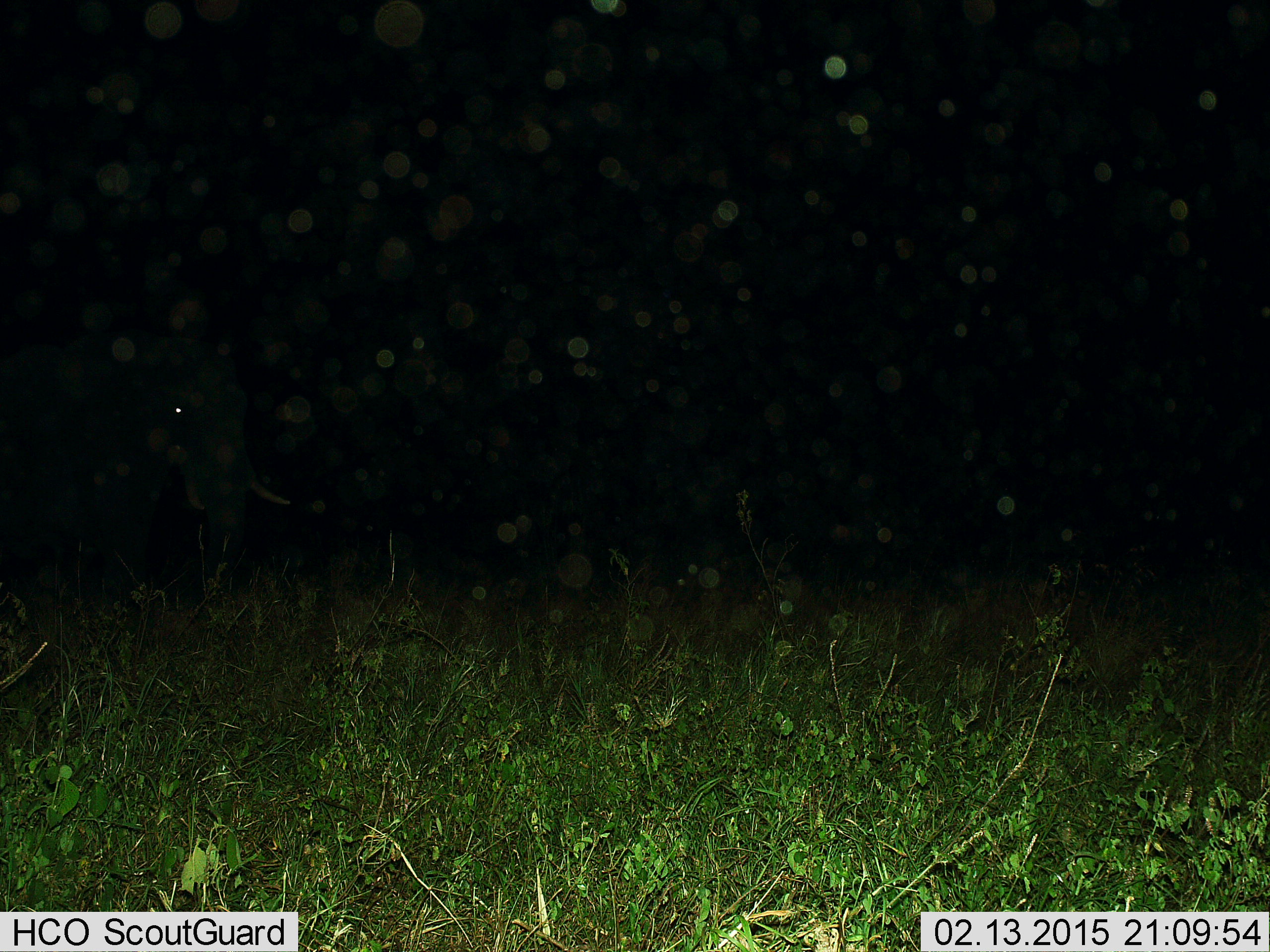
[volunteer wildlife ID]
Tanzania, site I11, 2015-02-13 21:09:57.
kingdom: Animalia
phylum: Chordata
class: Mammalia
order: Proboscidea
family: Elephantidae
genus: Loxodonta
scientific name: Loxodonta africana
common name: african bush elephant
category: elephant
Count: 1.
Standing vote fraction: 71%.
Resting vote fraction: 0%.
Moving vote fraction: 29%.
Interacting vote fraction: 0%.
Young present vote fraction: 0%.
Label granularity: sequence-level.